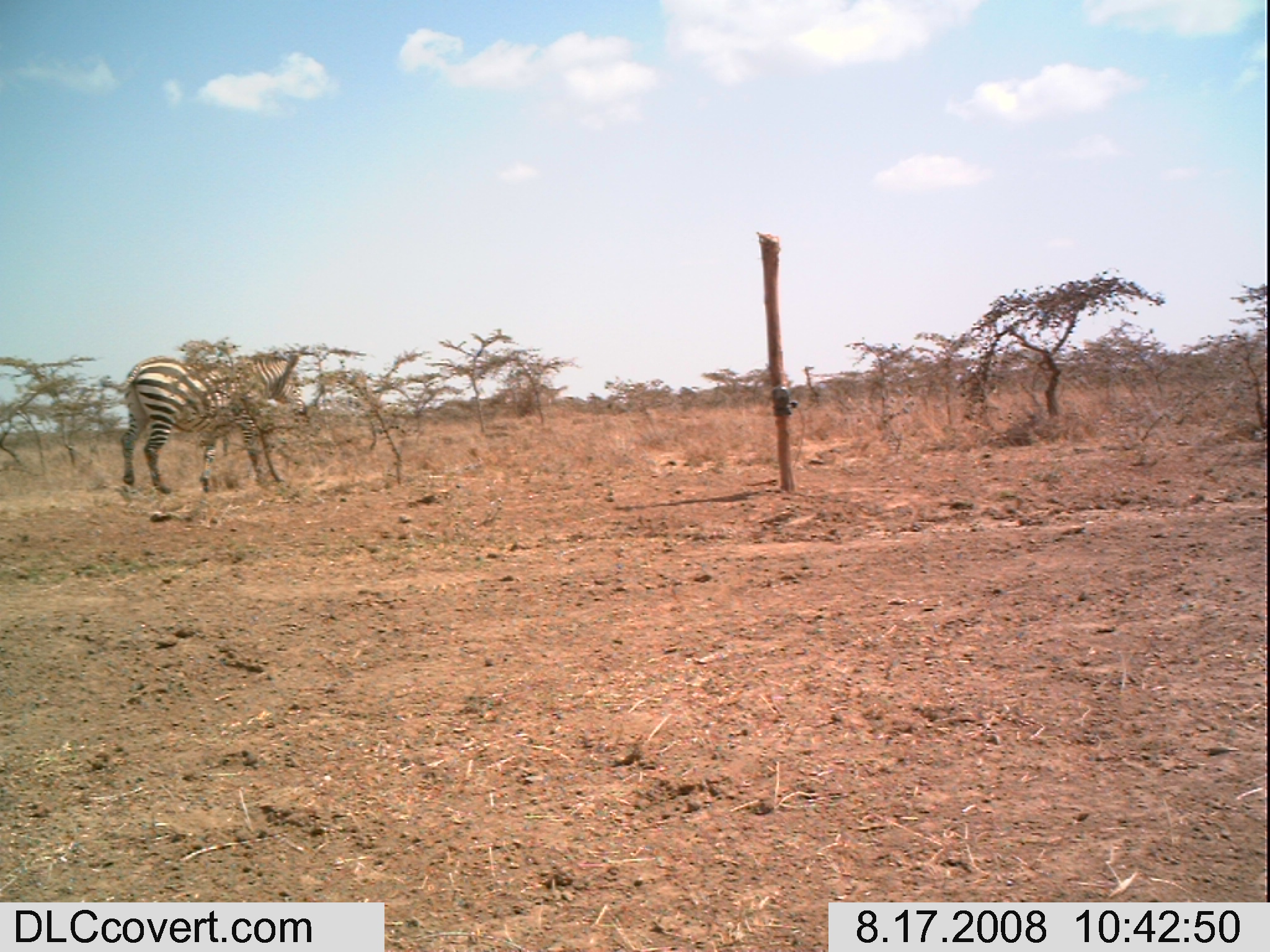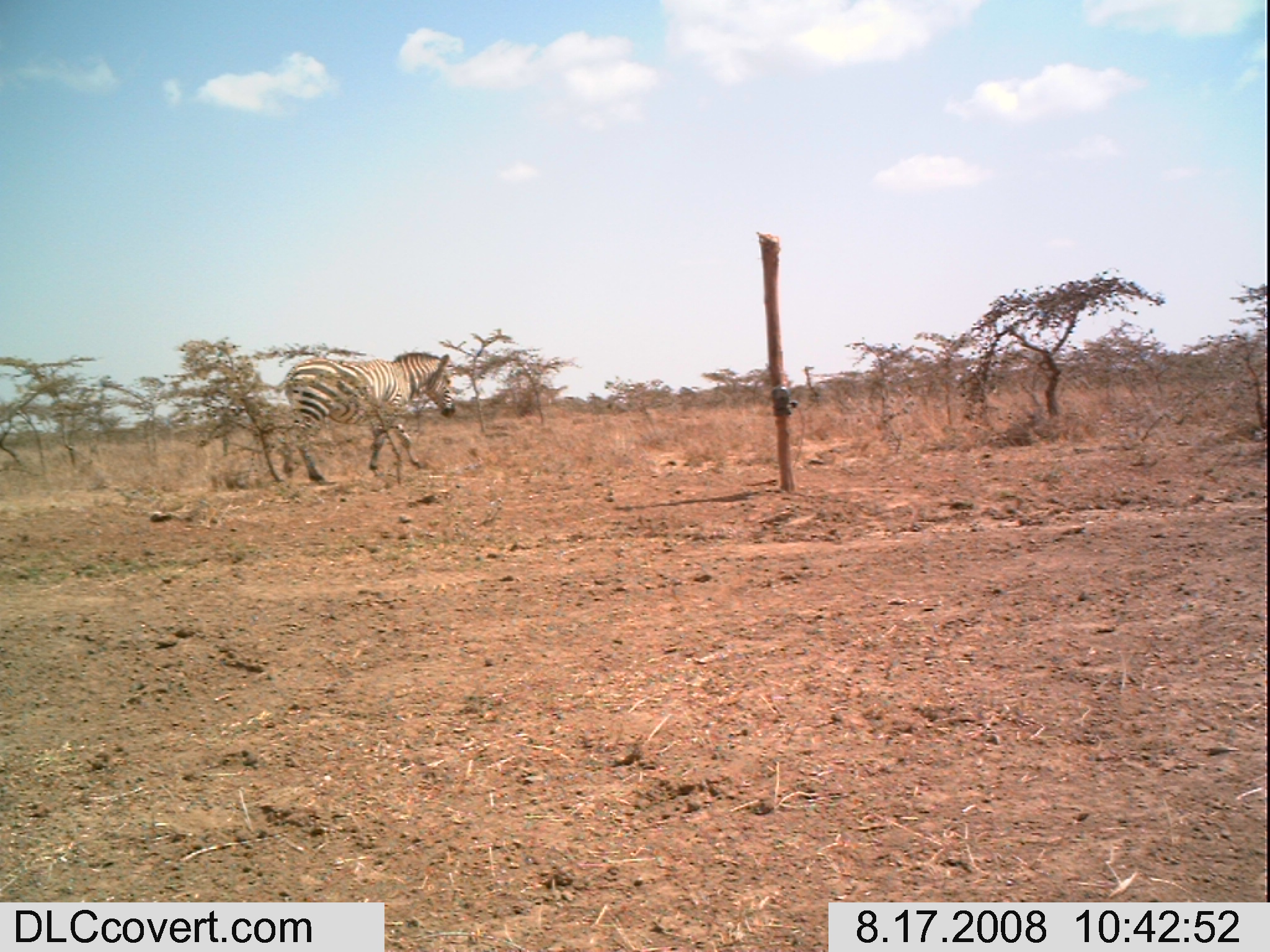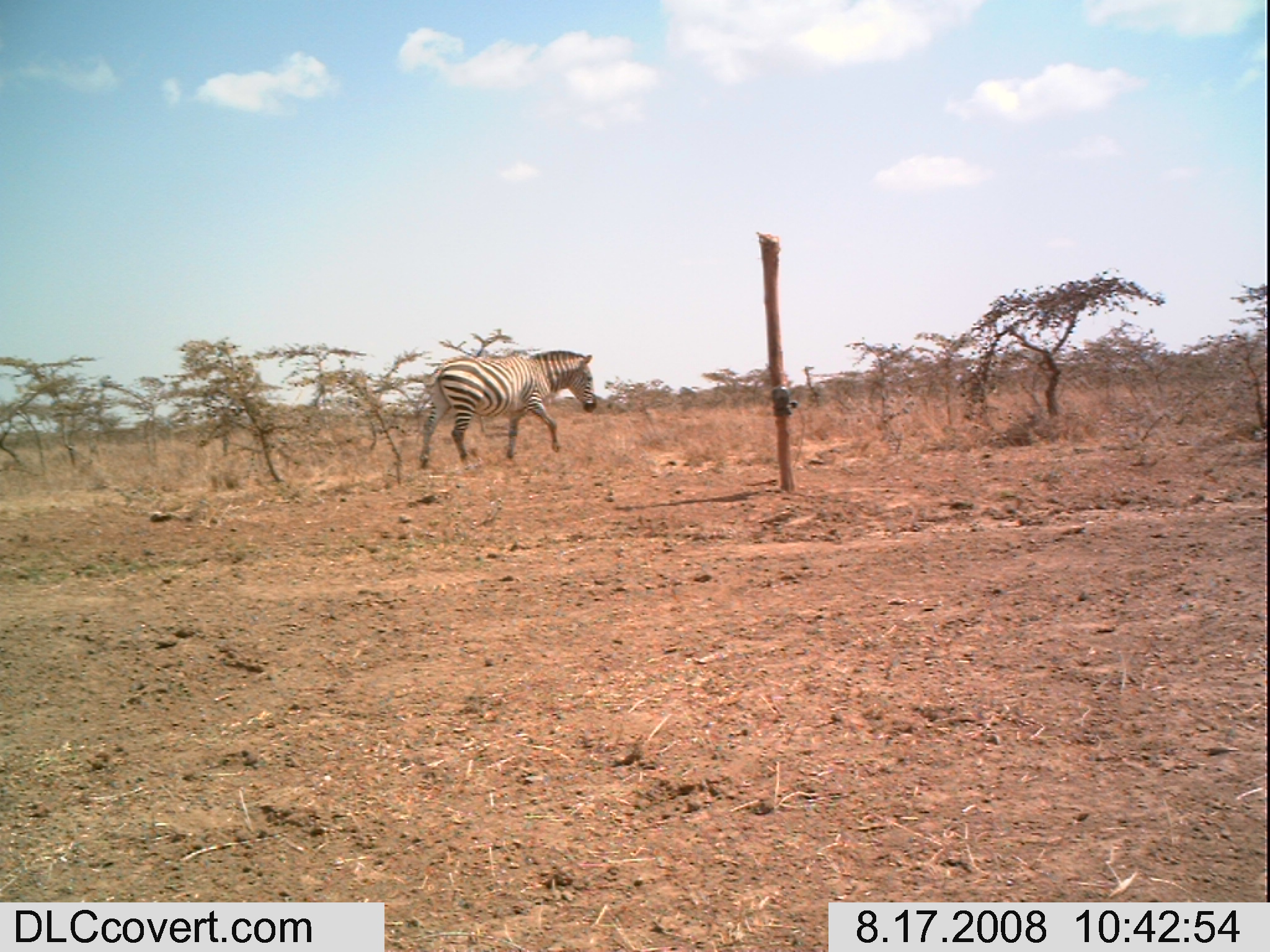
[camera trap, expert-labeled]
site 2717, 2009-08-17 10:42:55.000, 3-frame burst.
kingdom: Animalia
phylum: Chordata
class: Mammalia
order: Perissodactyla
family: Equidae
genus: Equus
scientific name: Equus quagga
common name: plains zebra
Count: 1.